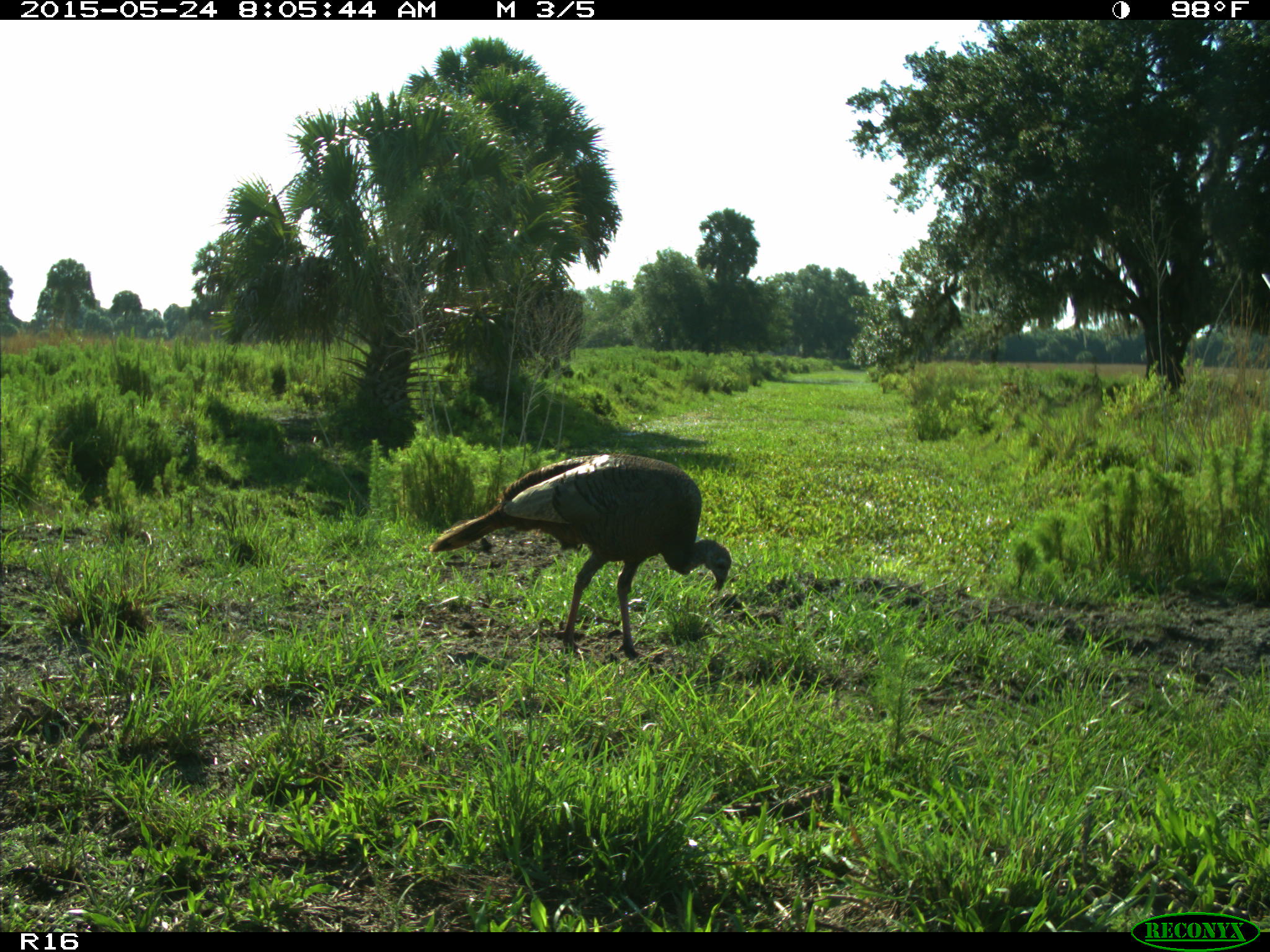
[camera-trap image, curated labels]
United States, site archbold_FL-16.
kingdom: Animalia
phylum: Chordata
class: Aves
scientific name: Aves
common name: birds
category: unidentified bird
Unidentified bird (birds) (Aves).